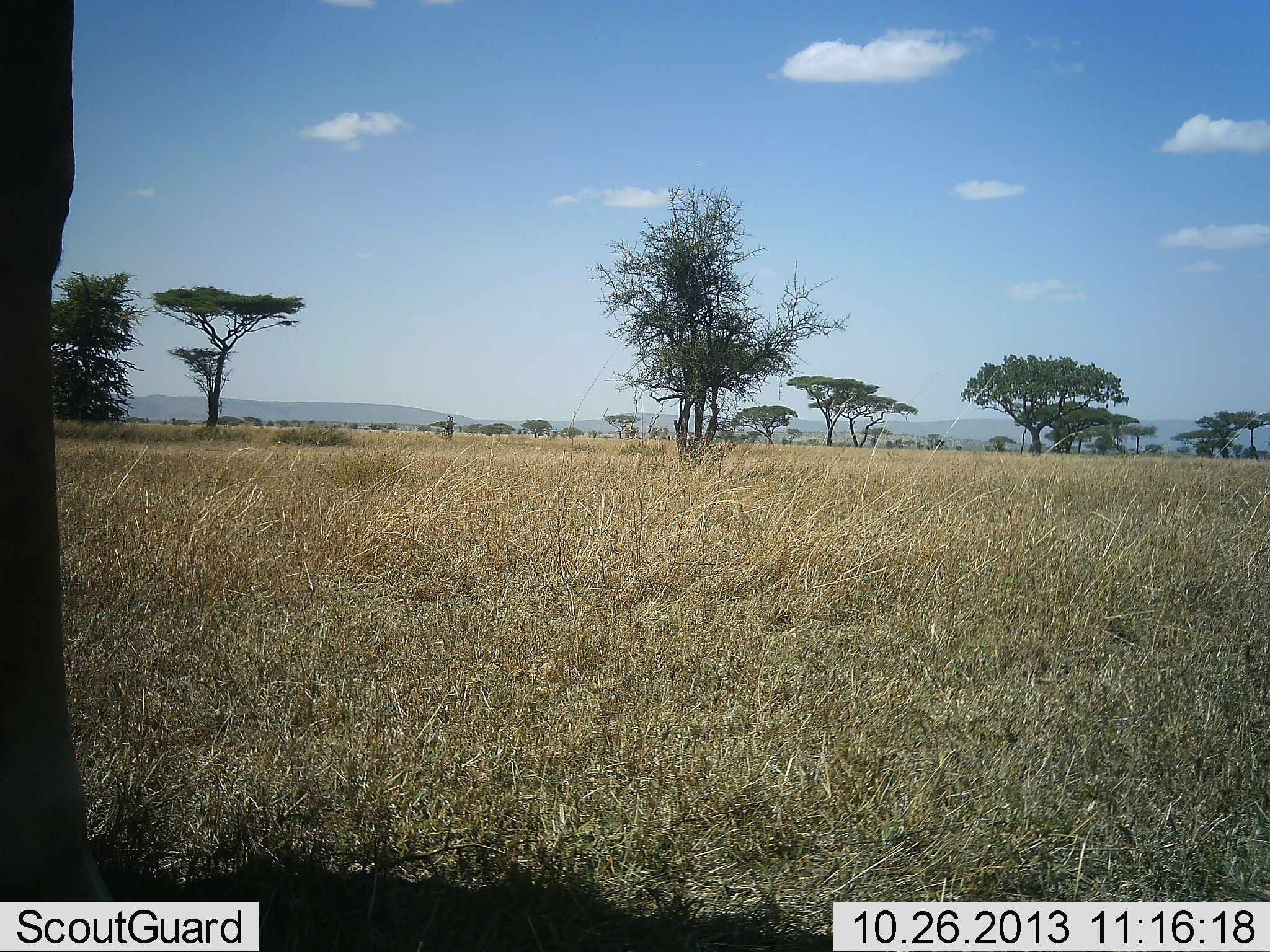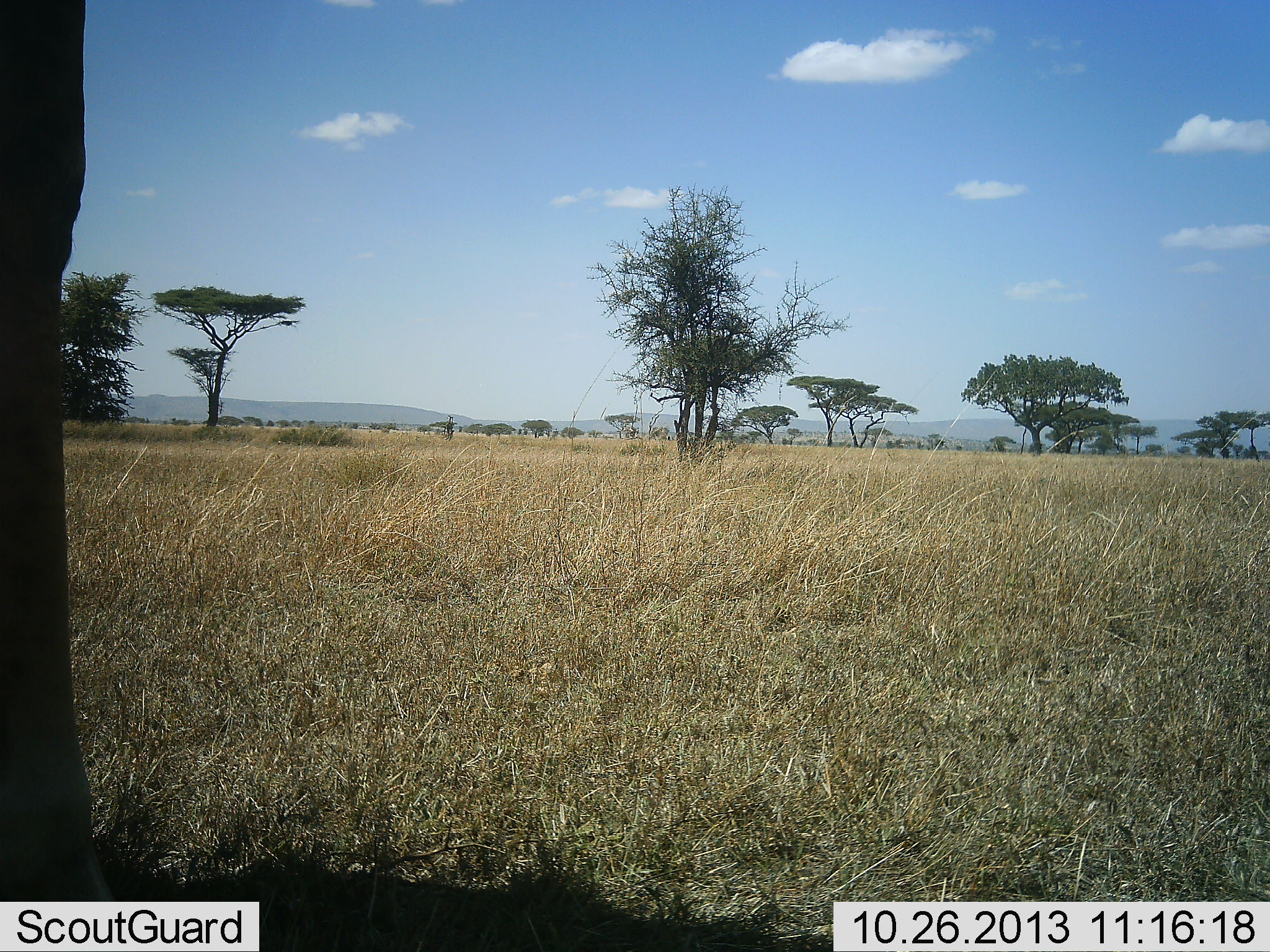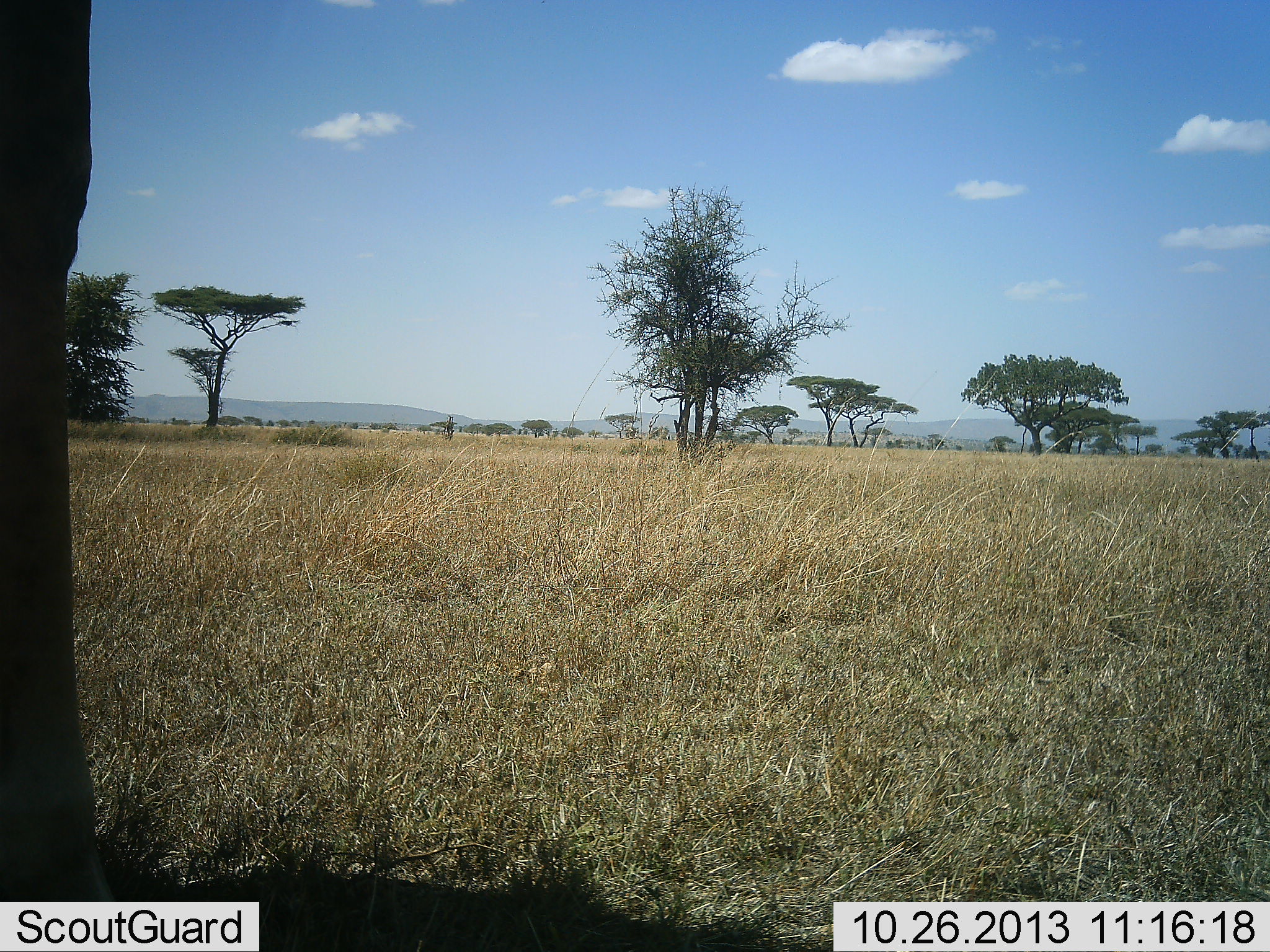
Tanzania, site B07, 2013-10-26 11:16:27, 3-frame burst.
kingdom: Animalia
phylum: Chordata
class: Mammalia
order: Artiodactyla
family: Giraffidae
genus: Giraffa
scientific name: Giraffa camelopardalis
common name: giraffe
Giraffe (Giraffa camelopardalis), count 1. Behavior (volunteer vote fractions): standing 100%, resting 0%, moving 0%, interacting 0%. Young present (vote fraction): 0%. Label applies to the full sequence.